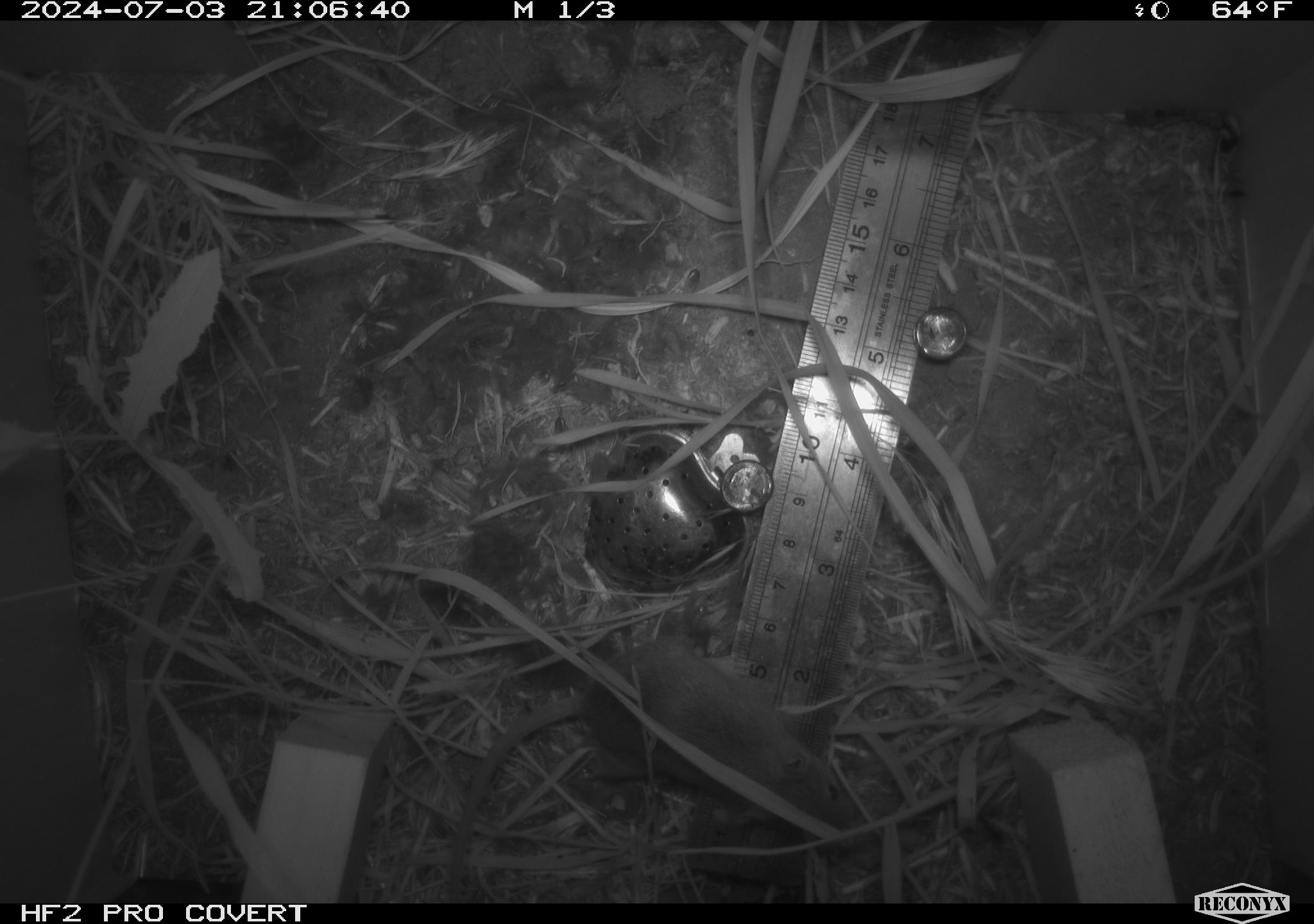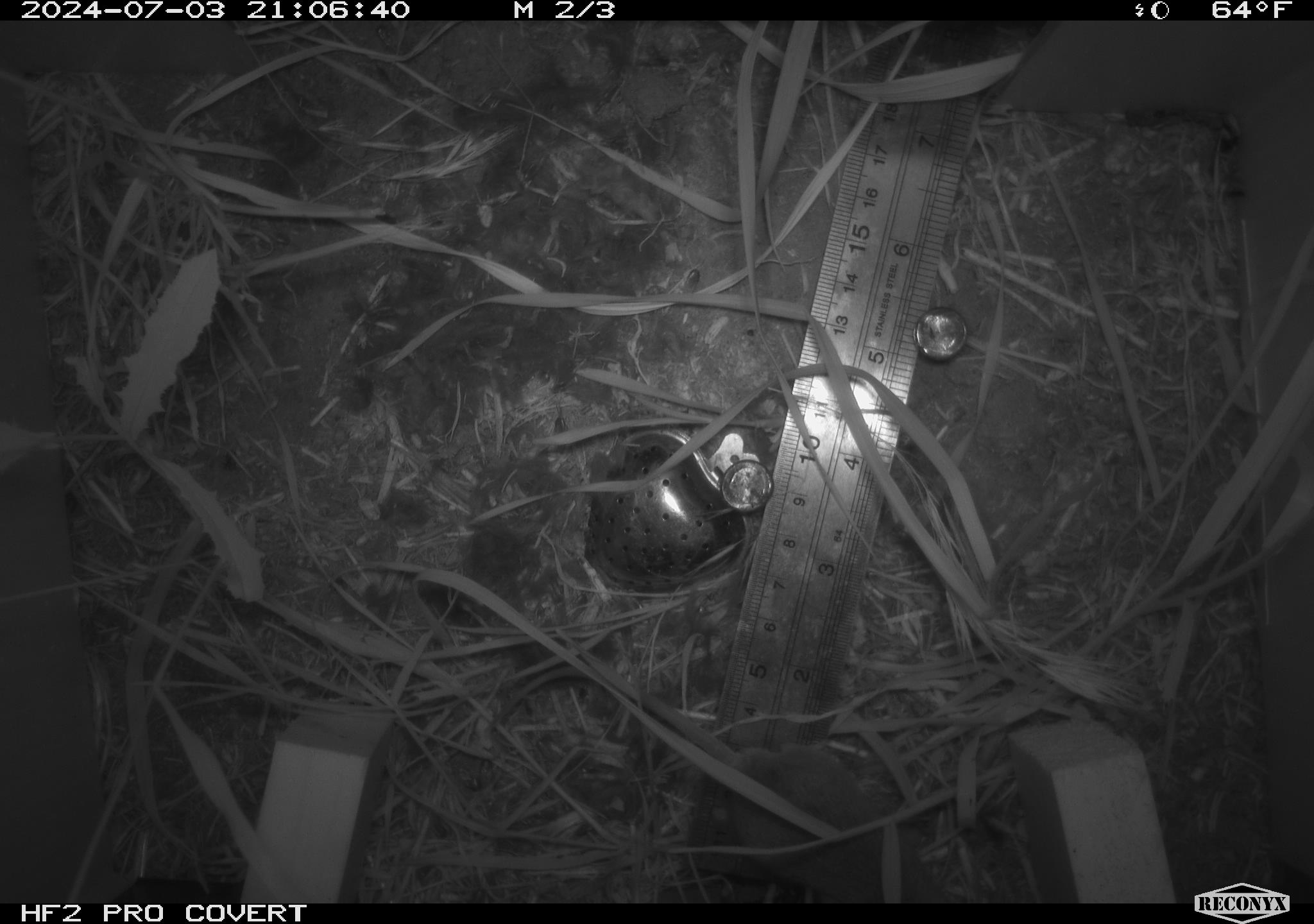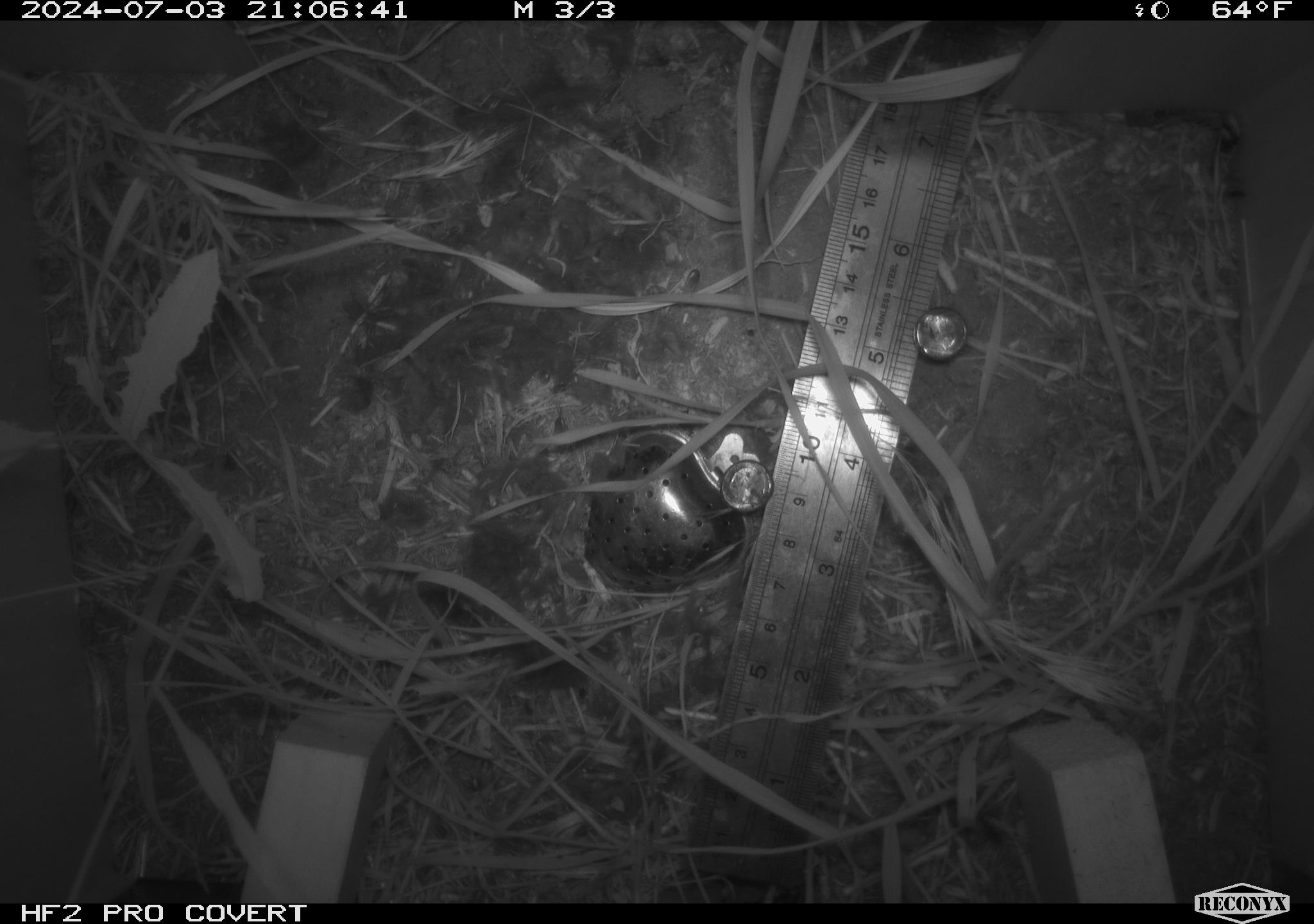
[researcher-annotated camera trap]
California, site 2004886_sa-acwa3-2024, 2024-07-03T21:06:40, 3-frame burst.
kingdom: Animalia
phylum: Chordata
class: Mammalia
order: Rodentia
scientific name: Rodentia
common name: mouse species